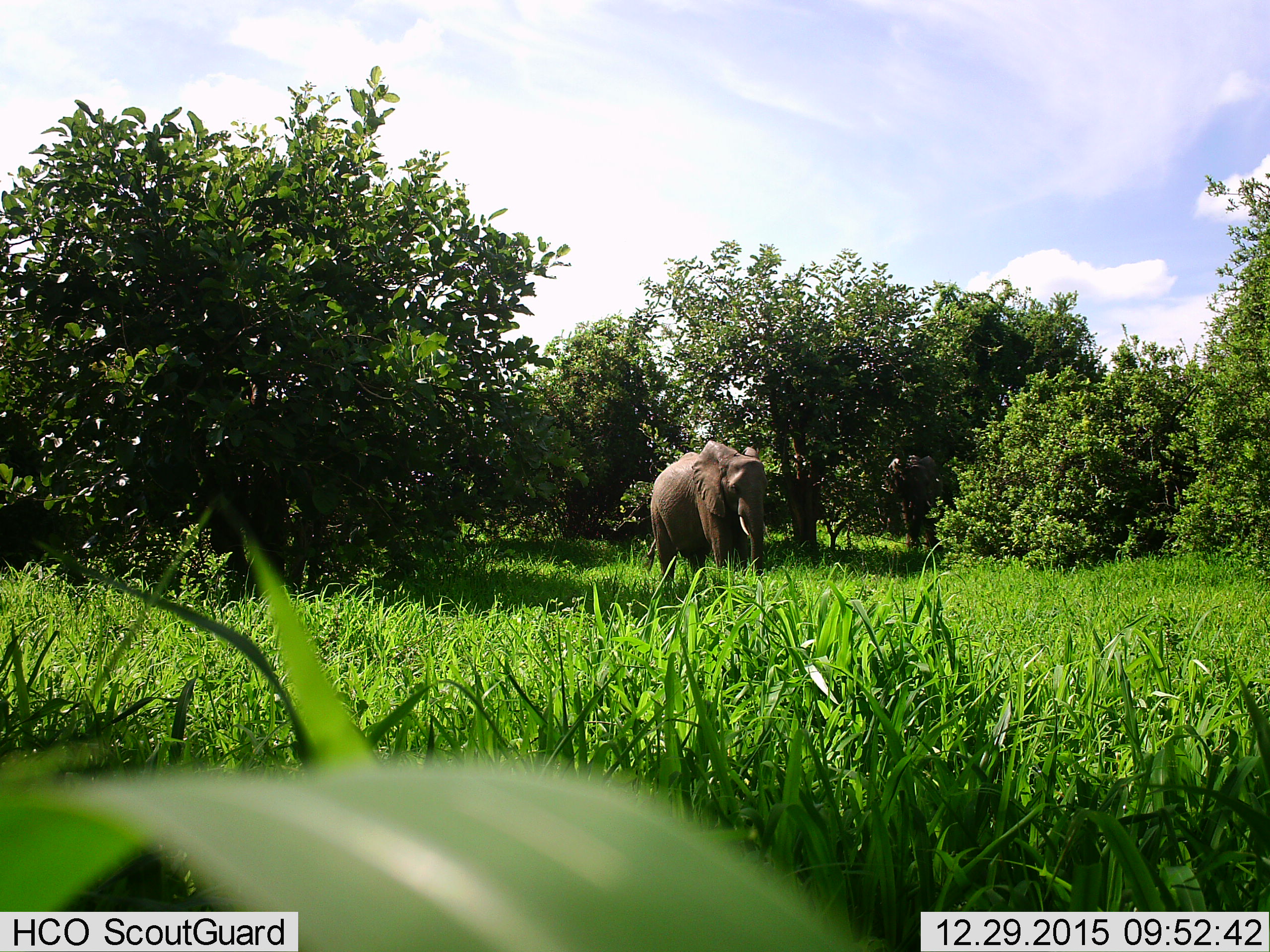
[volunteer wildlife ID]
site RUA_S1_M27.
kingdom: Animalia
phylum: Chordata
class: Mammalia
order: Proboscidea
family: Elephantidae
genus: Loxodonta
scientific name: Loxodonta africana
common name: african bush elephant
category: elephant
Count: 2.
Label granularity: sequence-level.